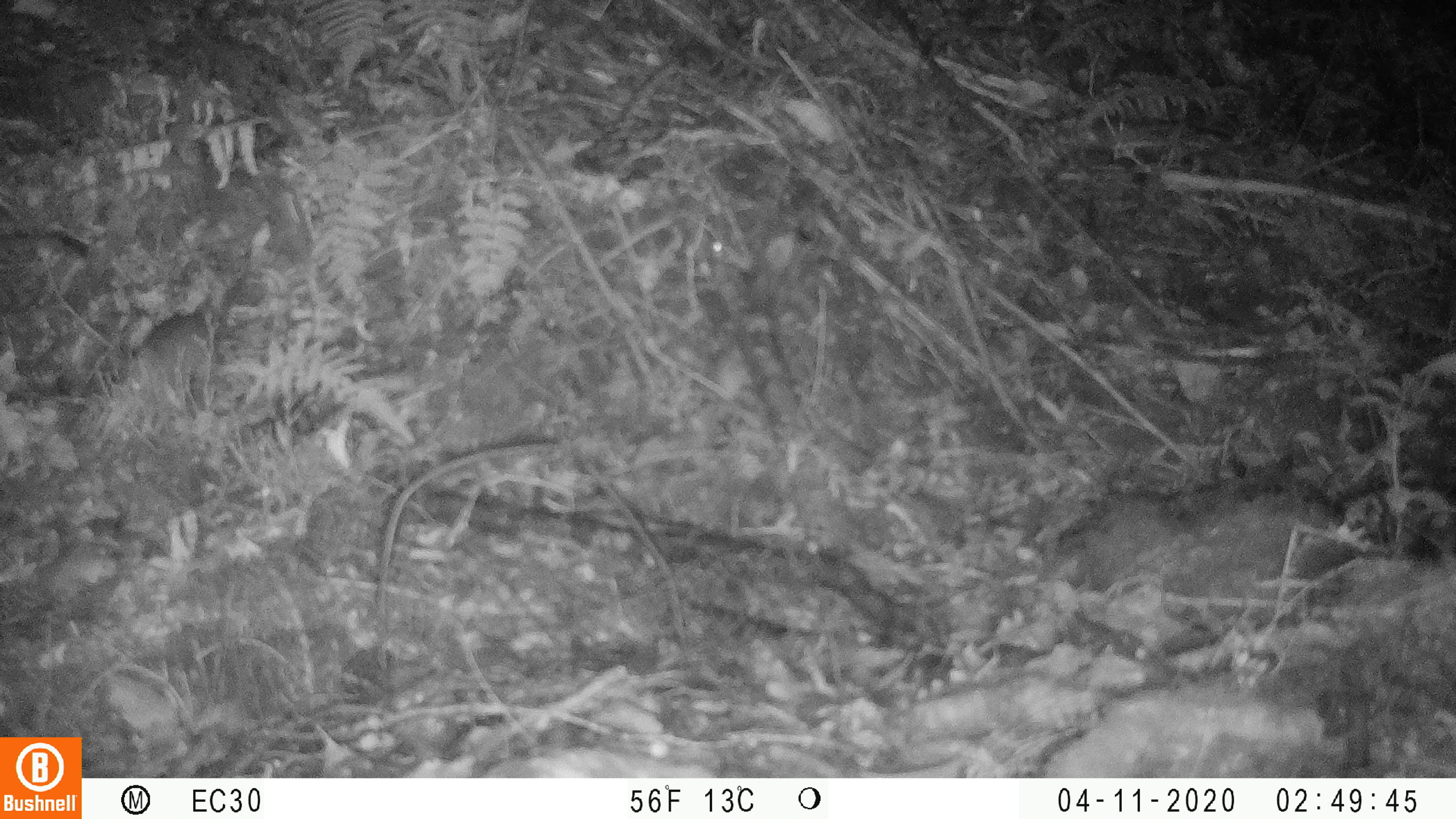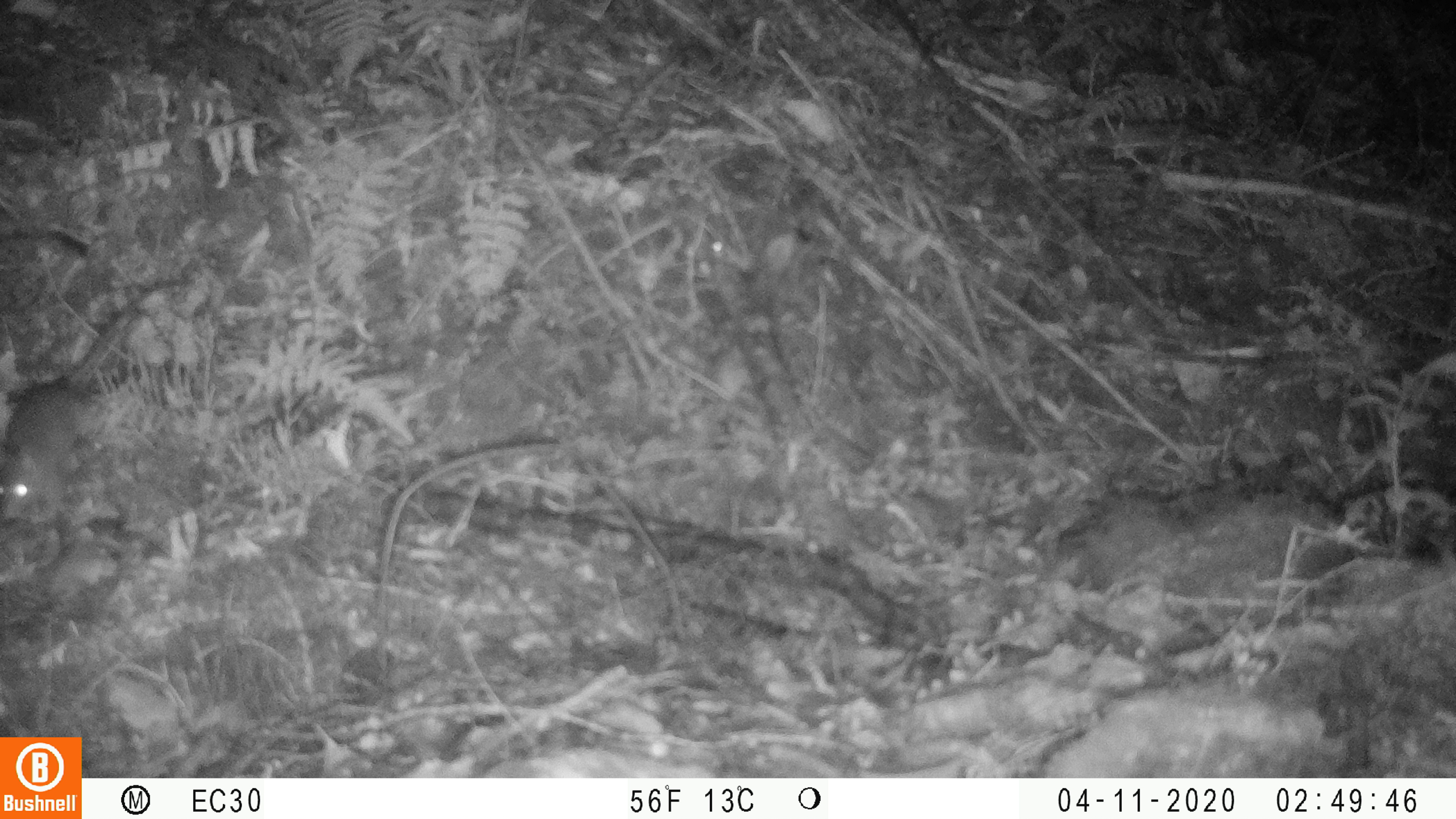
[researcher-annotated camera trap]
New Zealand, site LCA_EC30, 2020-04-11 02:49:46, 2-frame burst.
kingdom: Animalia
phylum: Chordata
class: Mammalia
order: Rodentia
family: Muridae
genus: Rattus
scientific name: Rattus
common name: rat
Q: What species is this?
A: Rat (Rattus).